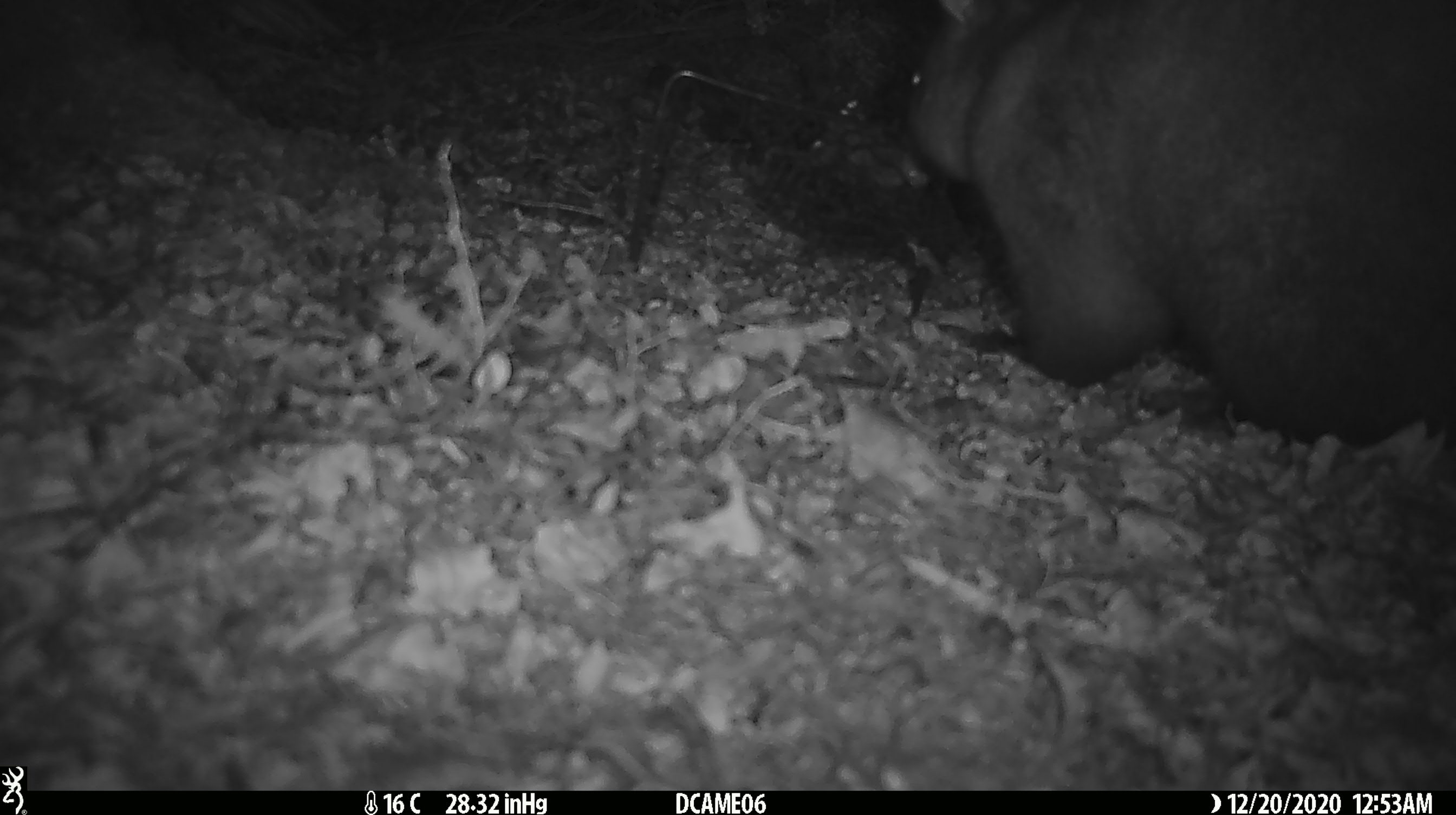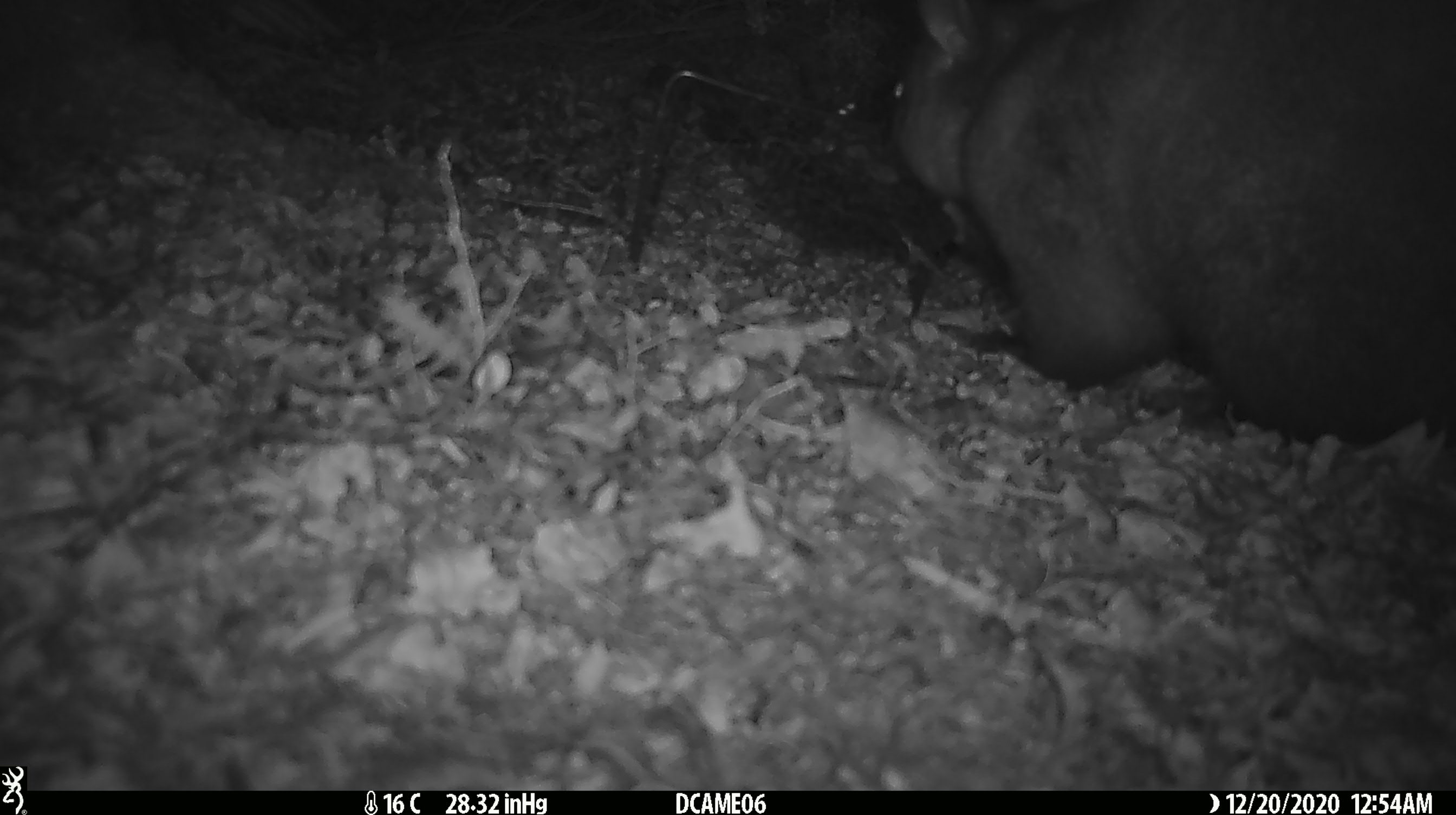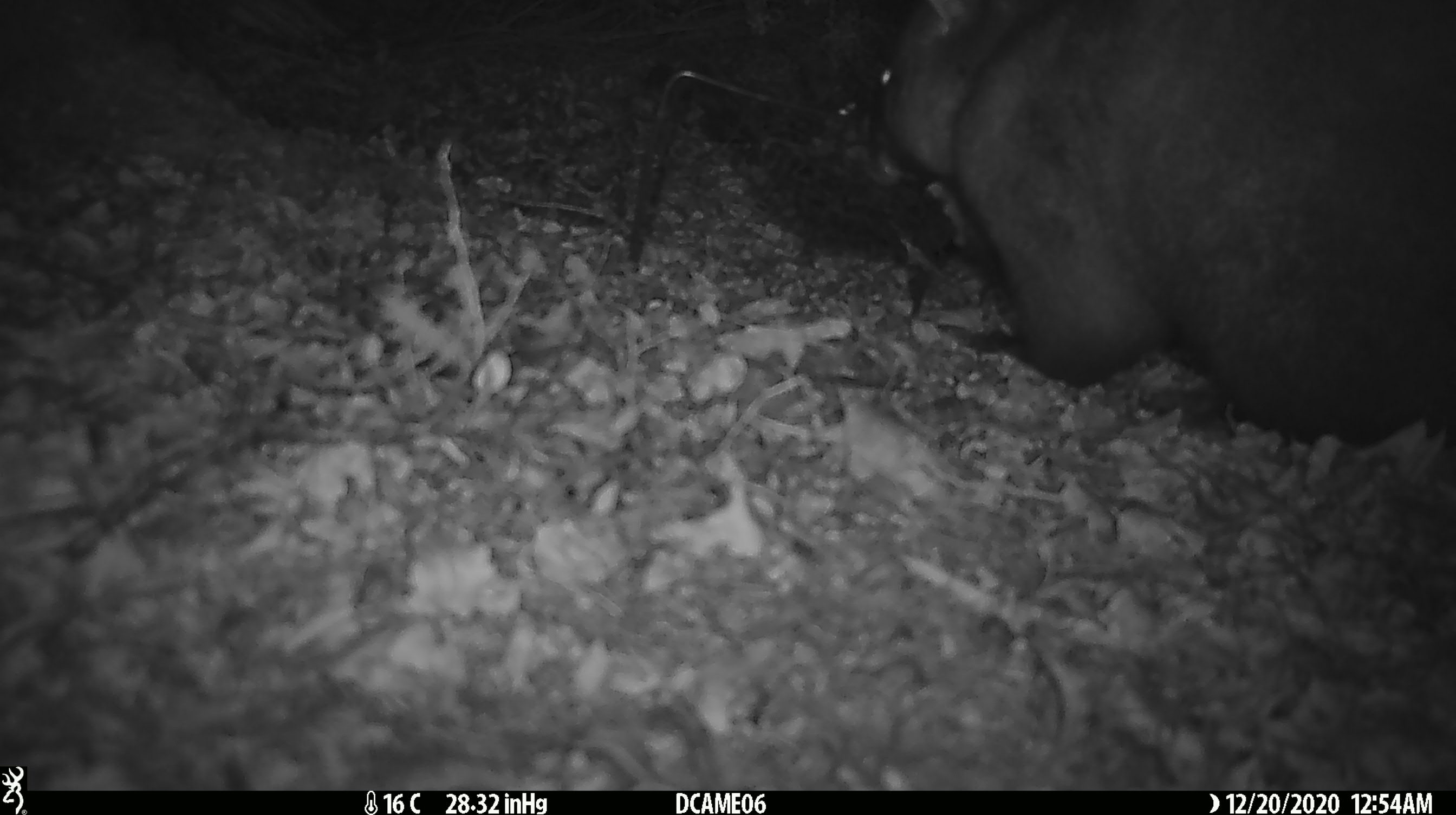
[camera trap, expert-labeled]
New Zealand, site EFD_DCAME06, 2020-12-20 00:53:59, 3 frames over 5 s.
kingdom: Animalia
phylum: Chordata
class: Mammalia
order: Diprotodontia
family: Phalangeridae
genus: Trichosurus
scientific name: Trichosurus vulpecula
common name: common brushtail possum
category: possum